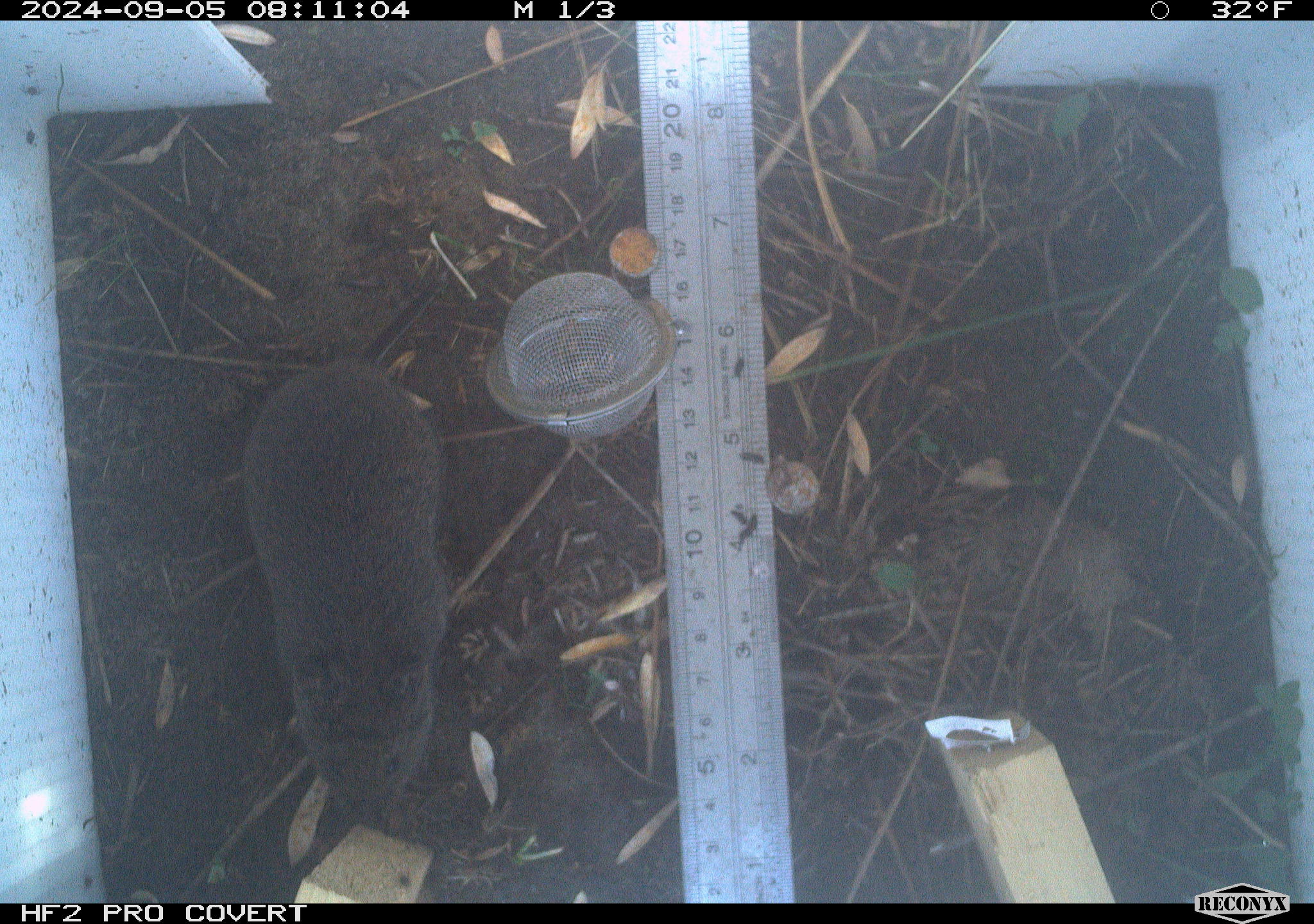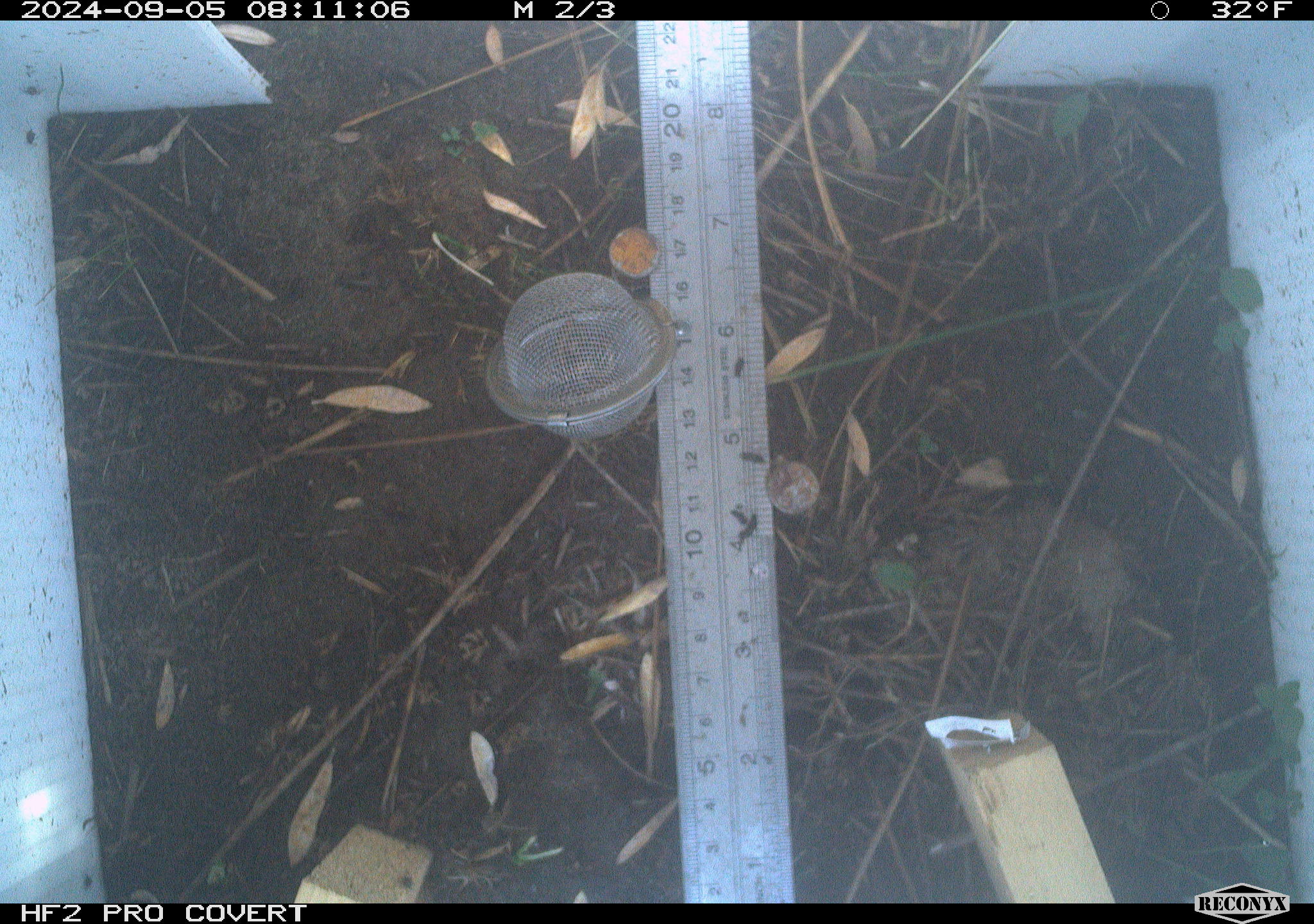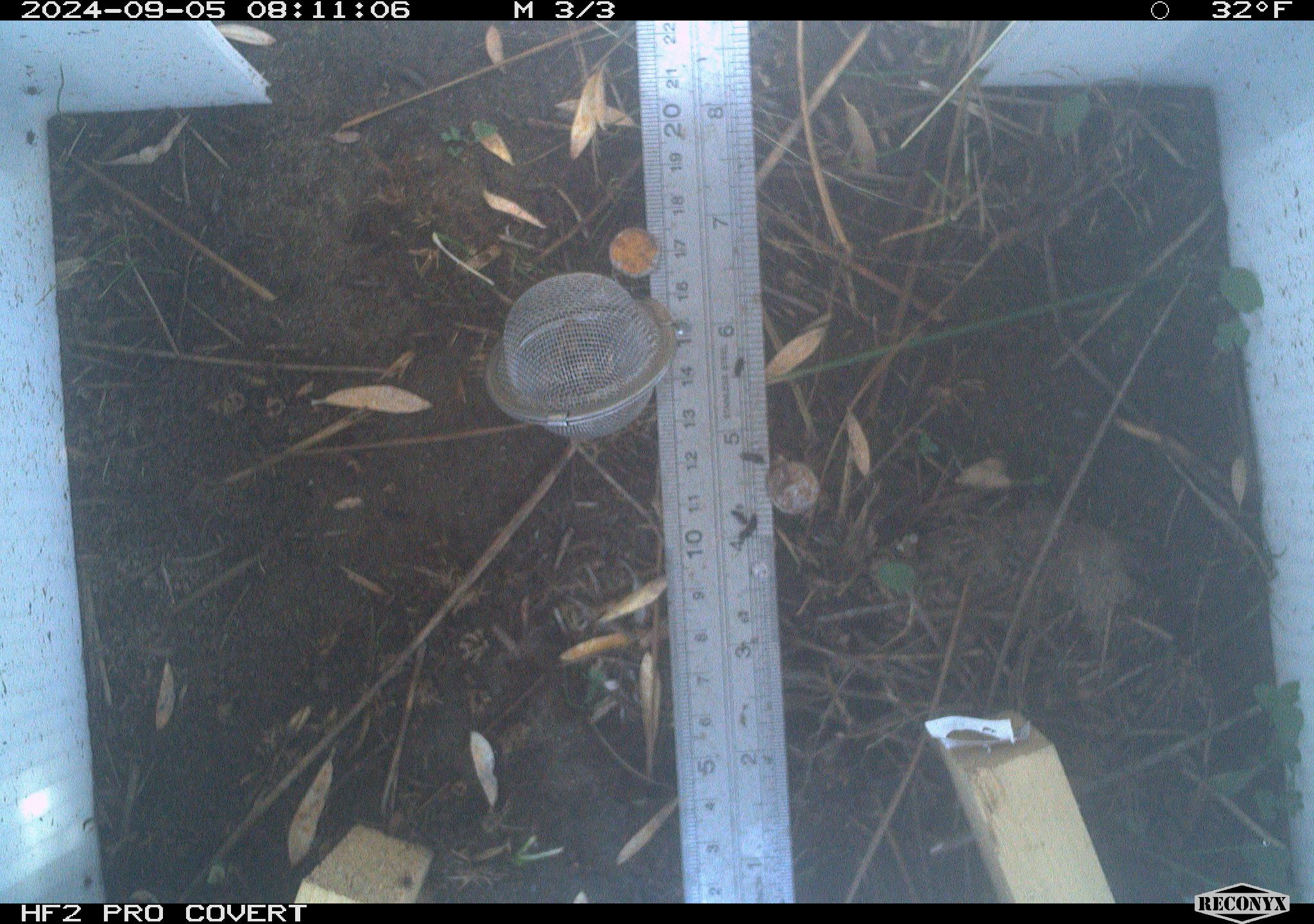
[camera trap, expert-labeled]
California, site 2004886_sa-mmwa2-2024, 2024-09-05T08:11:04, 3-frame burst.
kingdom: Animalia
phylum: Chordata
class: Mammalia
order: Rodentia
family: Cricetidae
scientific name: Arvicolinae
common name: voles, lemmings, and muskrats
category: arvicolinae subfamily